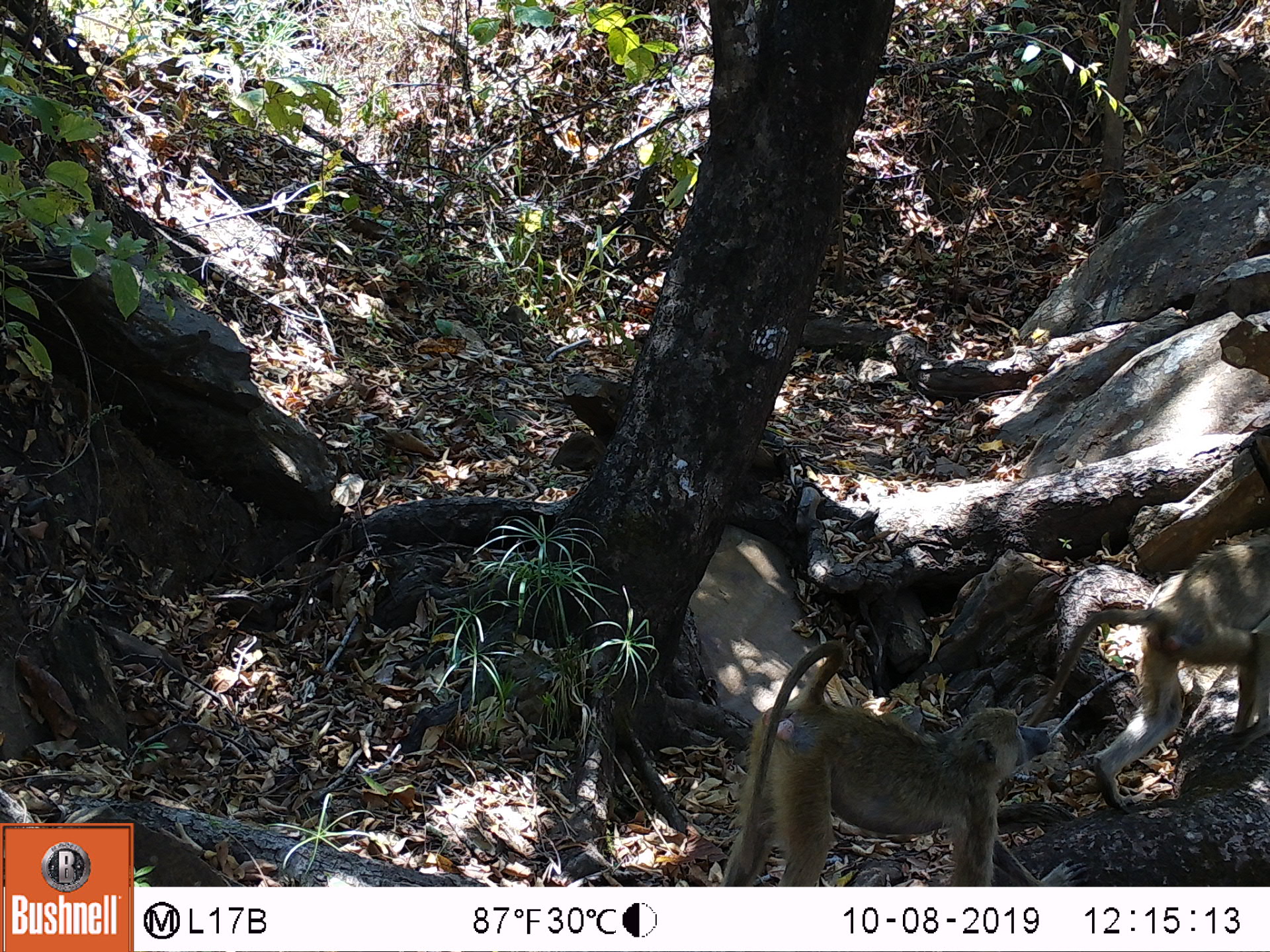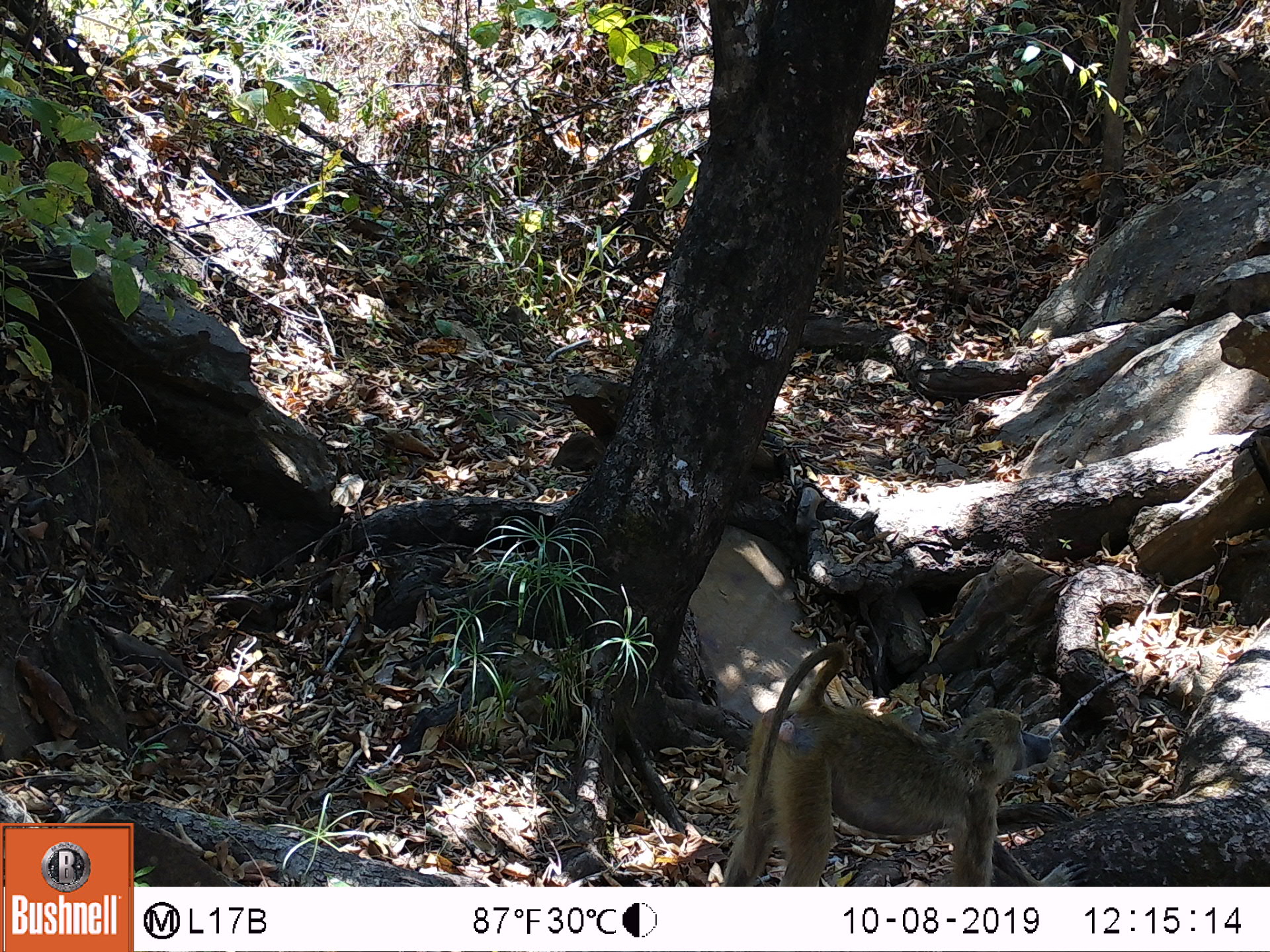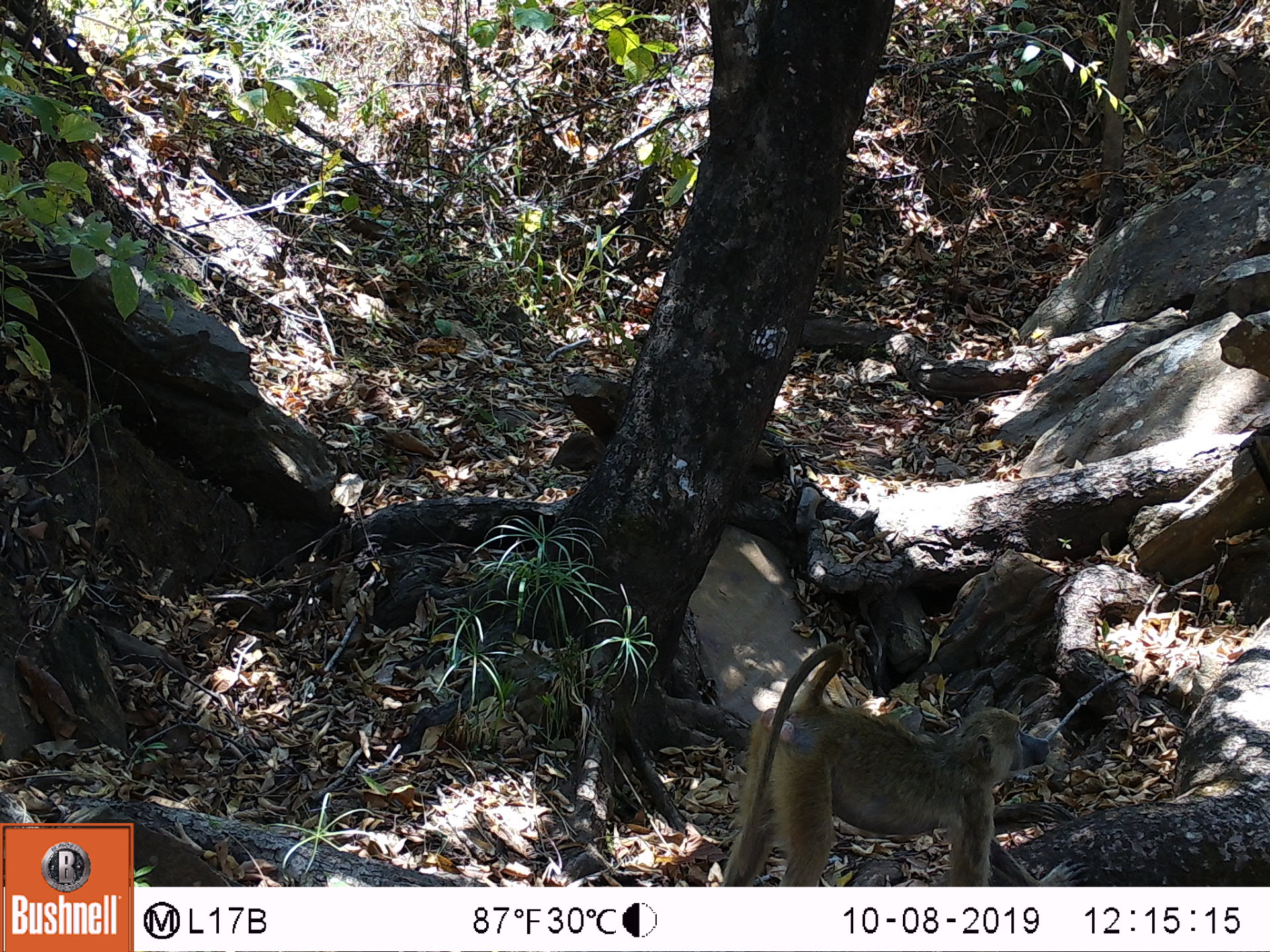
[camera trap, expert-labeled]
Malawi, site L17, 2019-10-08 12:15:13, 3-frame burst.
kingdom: Animalia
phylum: Chordata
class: Mammalia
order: Primates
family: Cercopithecidae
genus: Papio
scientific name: Papio cynocephalus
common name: yellow baboon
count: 2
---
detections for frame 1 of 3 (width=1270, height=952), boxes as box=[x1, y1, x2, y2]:
yellow baboon: box=[718, 651, 1052, 877]; box=[1056, 530, 1265, 818]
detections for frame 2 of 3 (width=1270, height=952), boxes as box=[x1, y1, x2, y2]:
yellow baboon: box=[717, 638, 1056, 875]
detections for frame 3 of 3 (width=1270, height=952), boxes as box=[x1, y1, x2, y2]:
yellow baboon: box=[717, 649, 1054, 877]